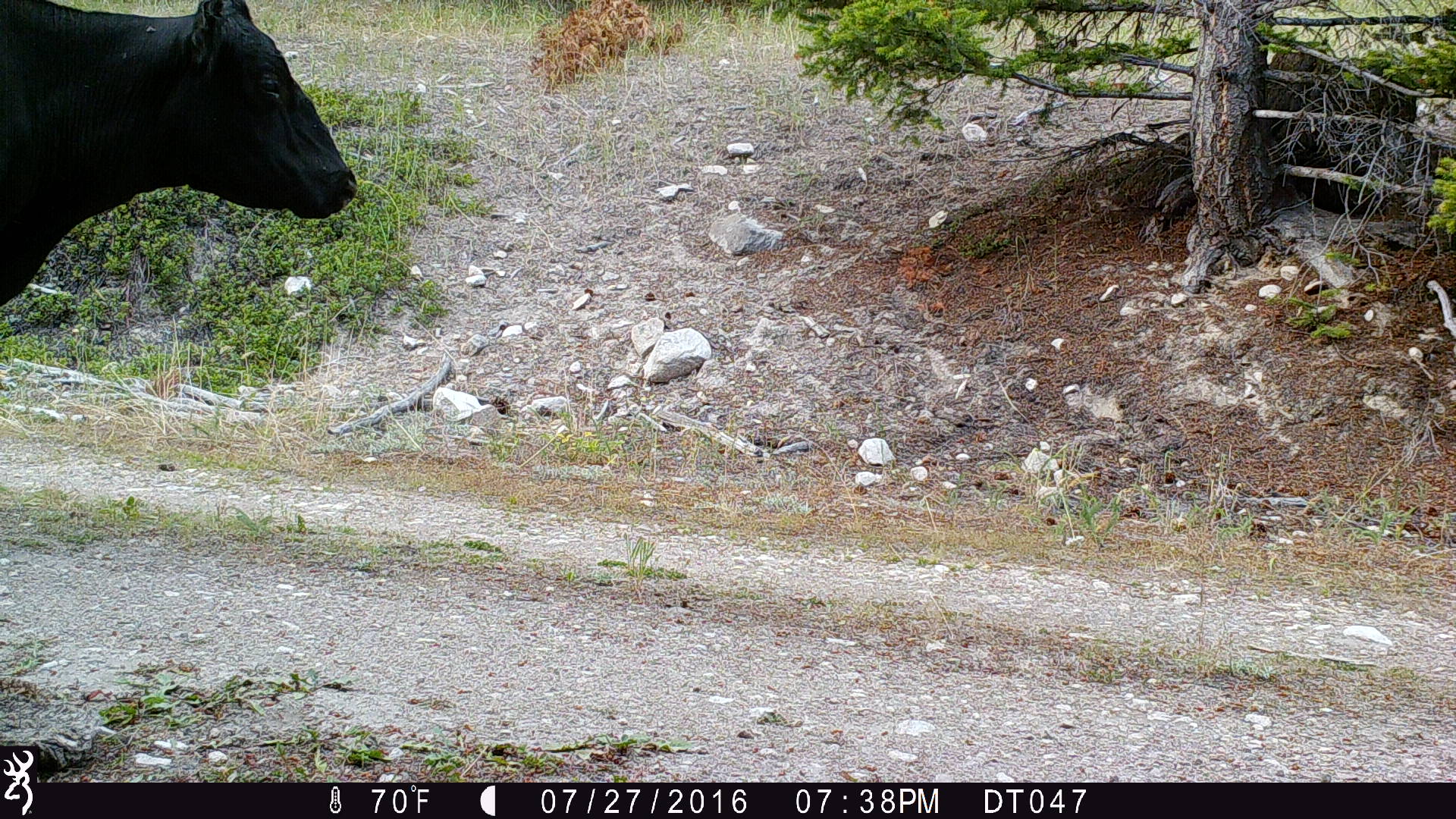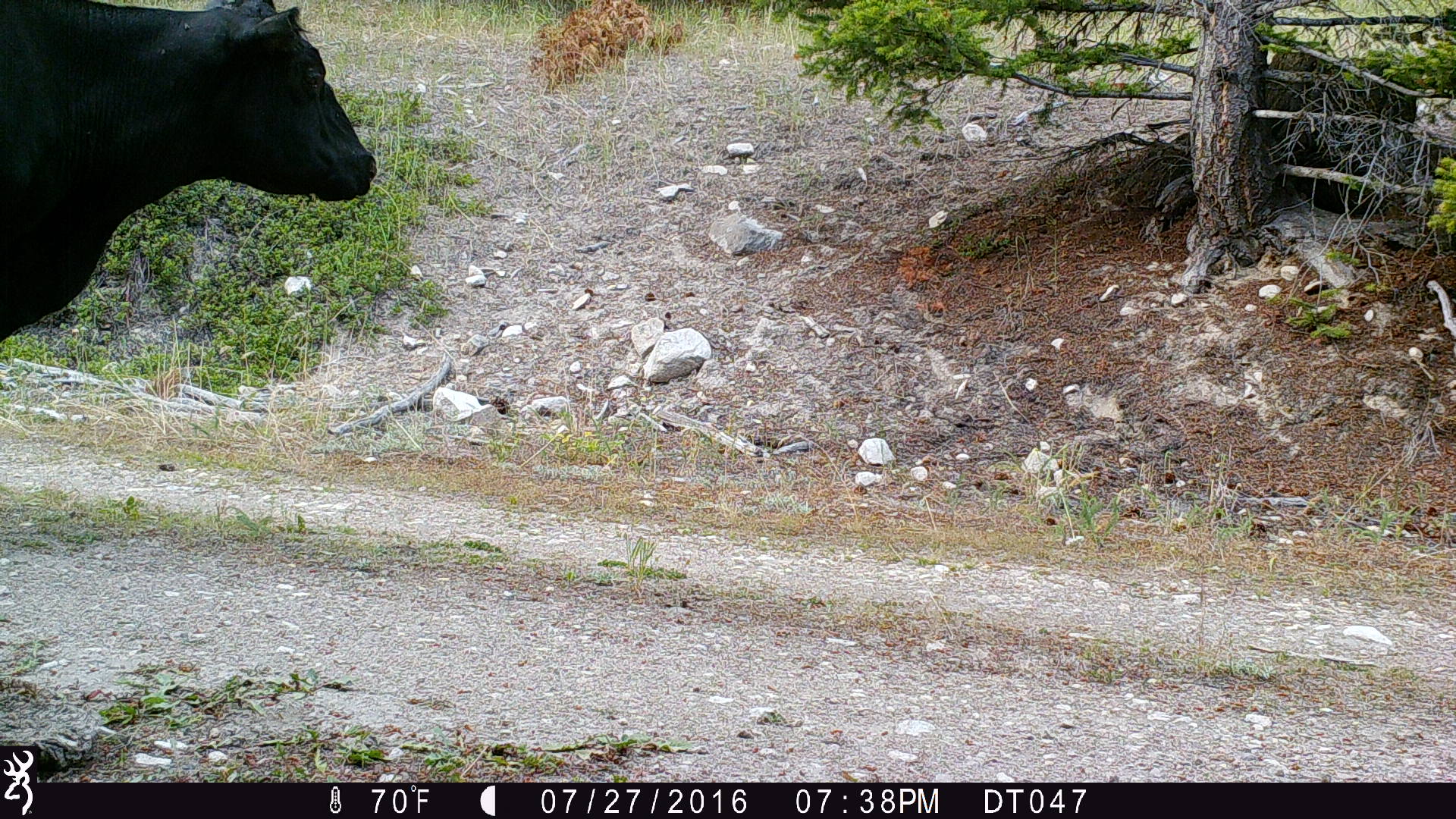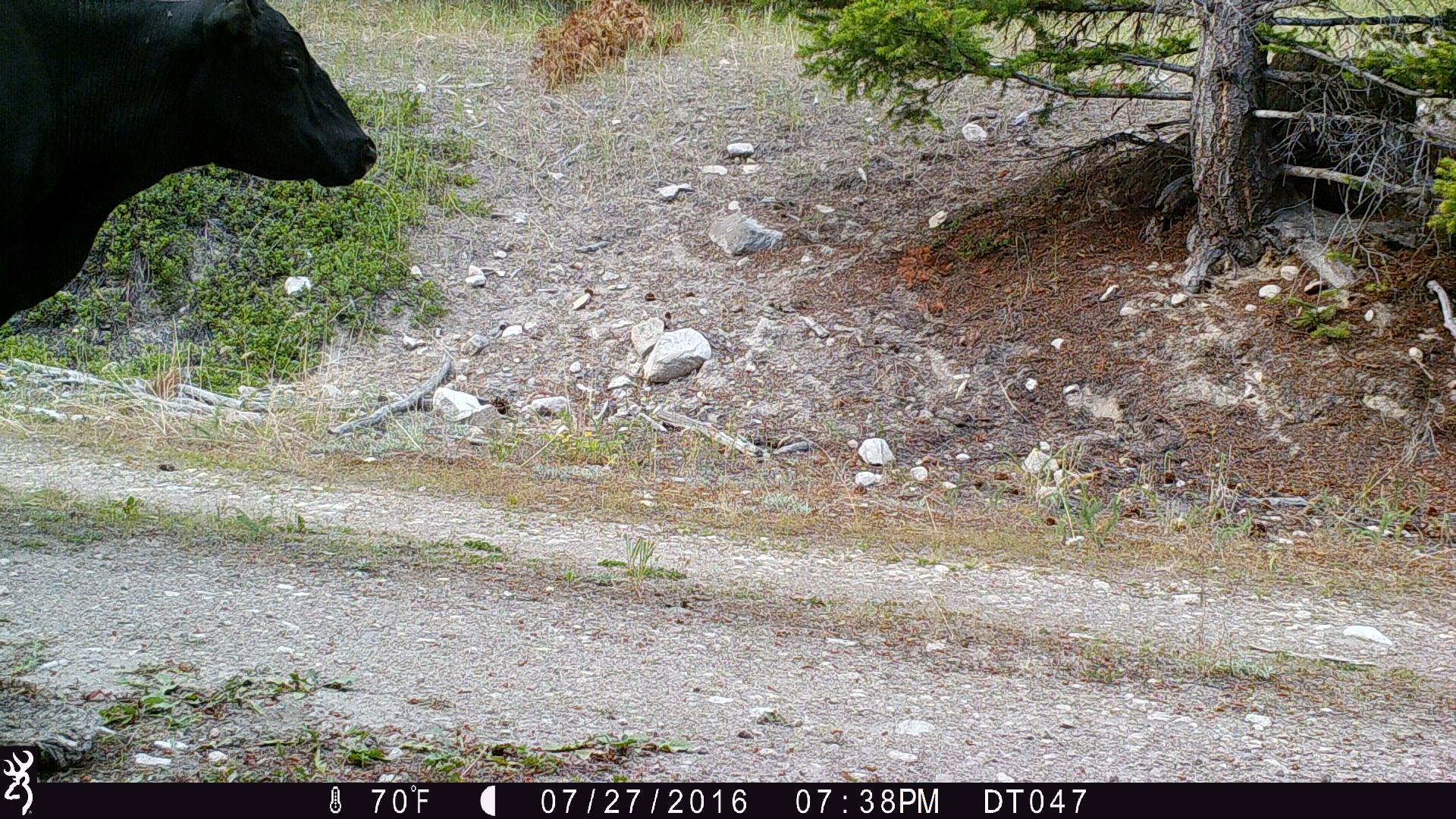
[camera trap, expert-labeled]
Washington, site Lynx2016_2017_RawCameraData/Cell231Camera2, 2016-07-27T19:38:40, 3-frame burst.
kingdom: Animalia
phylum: Chordata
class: Mammalia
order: Artiodactyla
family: Bovidae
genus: Bos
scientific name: Bos taurus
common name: domestic cattle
Domestic cattle (Bos taurus). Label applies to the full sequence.